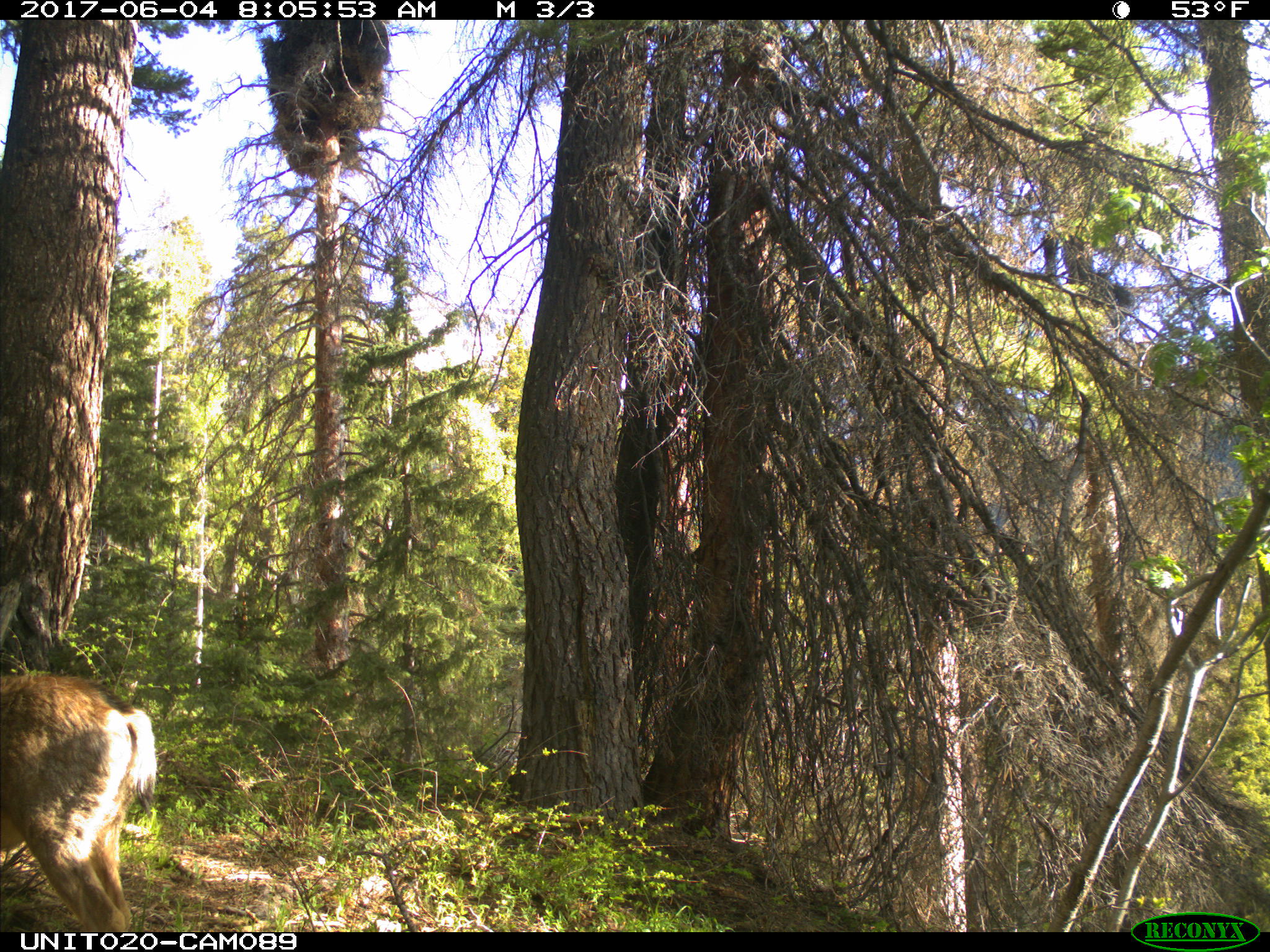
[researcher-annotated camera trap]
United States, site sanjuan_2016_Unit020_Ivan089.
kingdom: Animalia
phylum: Chordata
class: Mammalia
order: Artiodactyla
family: Cervidae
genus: Odocoileus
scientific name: Odocoileus hemionus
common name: mule deer